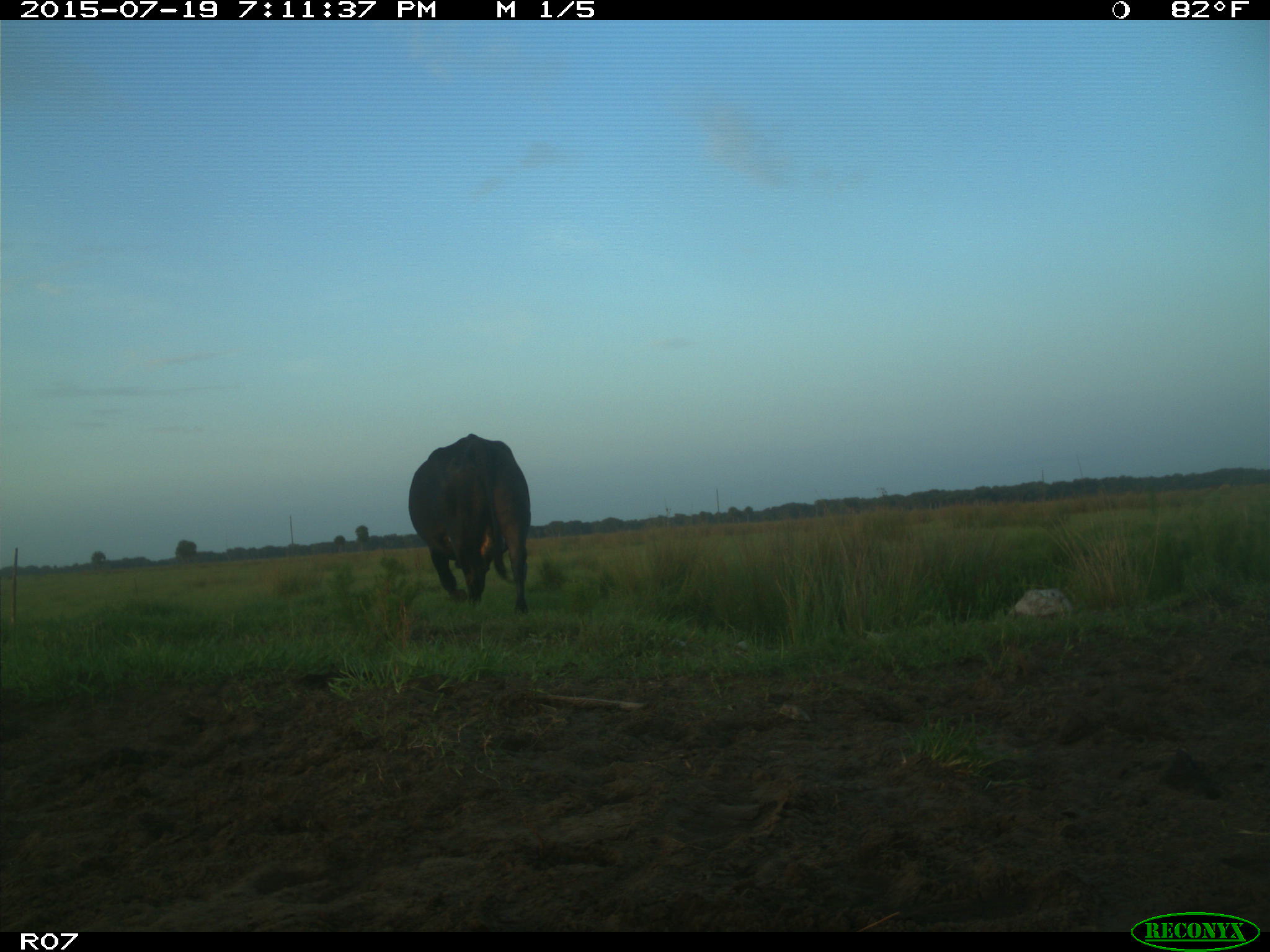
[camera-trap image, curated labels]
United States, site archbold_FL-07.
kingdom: Animalia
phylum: Chordata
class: Mammalia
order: Artiodactyla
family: Bovidae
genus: Bos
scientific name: Bos taurus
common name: domestic cow